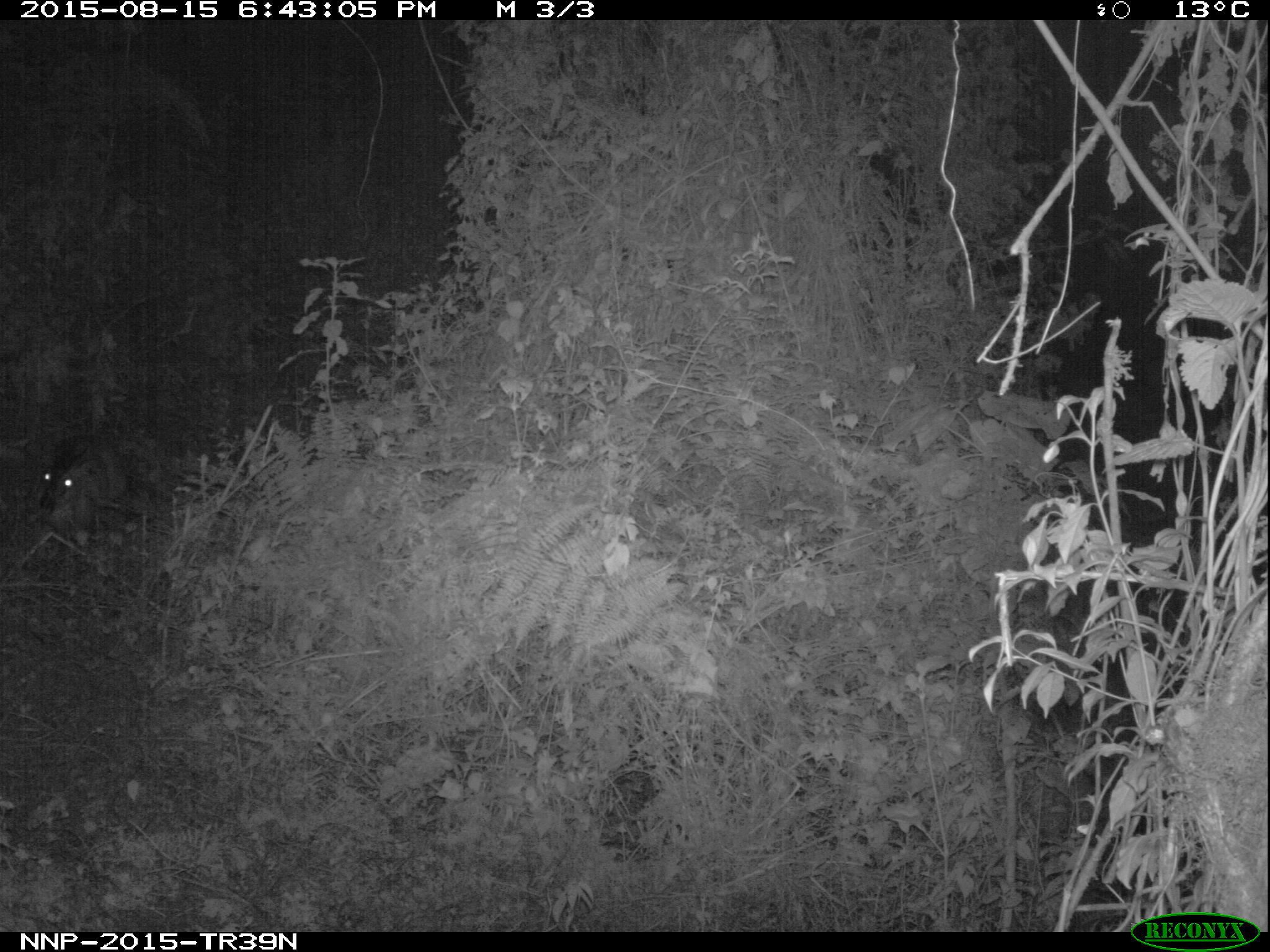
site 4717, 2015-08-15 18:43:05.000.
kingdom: Animalia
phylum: Chordata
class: Mammalia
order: Artiodactyla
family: Bovidae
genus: Cephalophus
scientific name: Cephalophus nigrifrons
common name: black-fronted duiker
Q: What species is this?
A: Cephalophus nigrifrons (black-fronted duiker).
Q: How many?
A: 1.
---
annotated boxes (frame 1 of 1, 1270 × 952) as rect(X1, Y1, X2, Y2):
cephalophus nigrifrons: rect(38, 433, 159, 527)